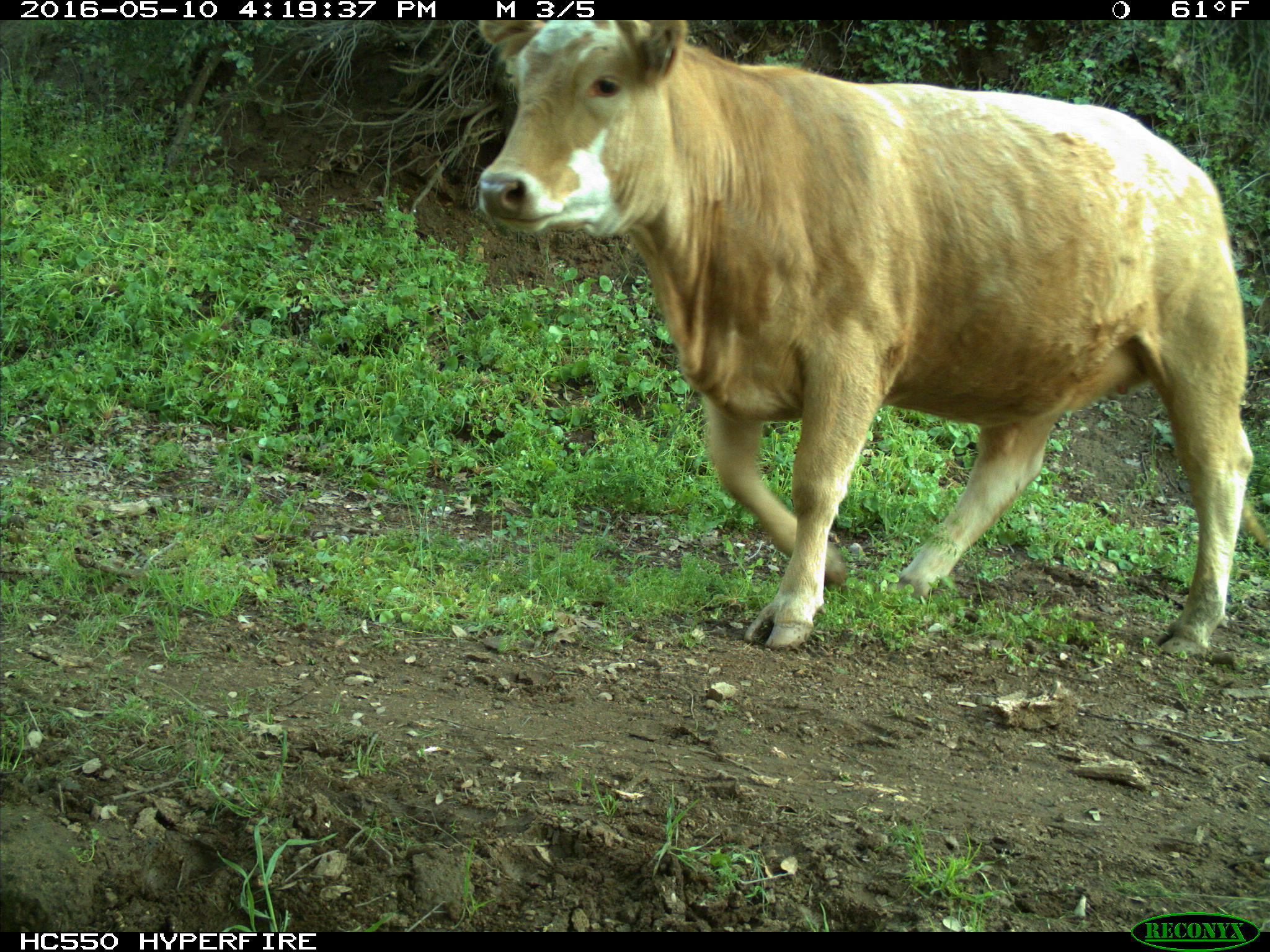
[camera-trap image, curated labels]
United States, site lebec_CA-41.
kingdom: Animalia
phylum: Chordata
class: Mammalia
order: Artiodactyla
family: Bovidae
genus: Bos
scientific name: Bos taurus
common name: domestic cow